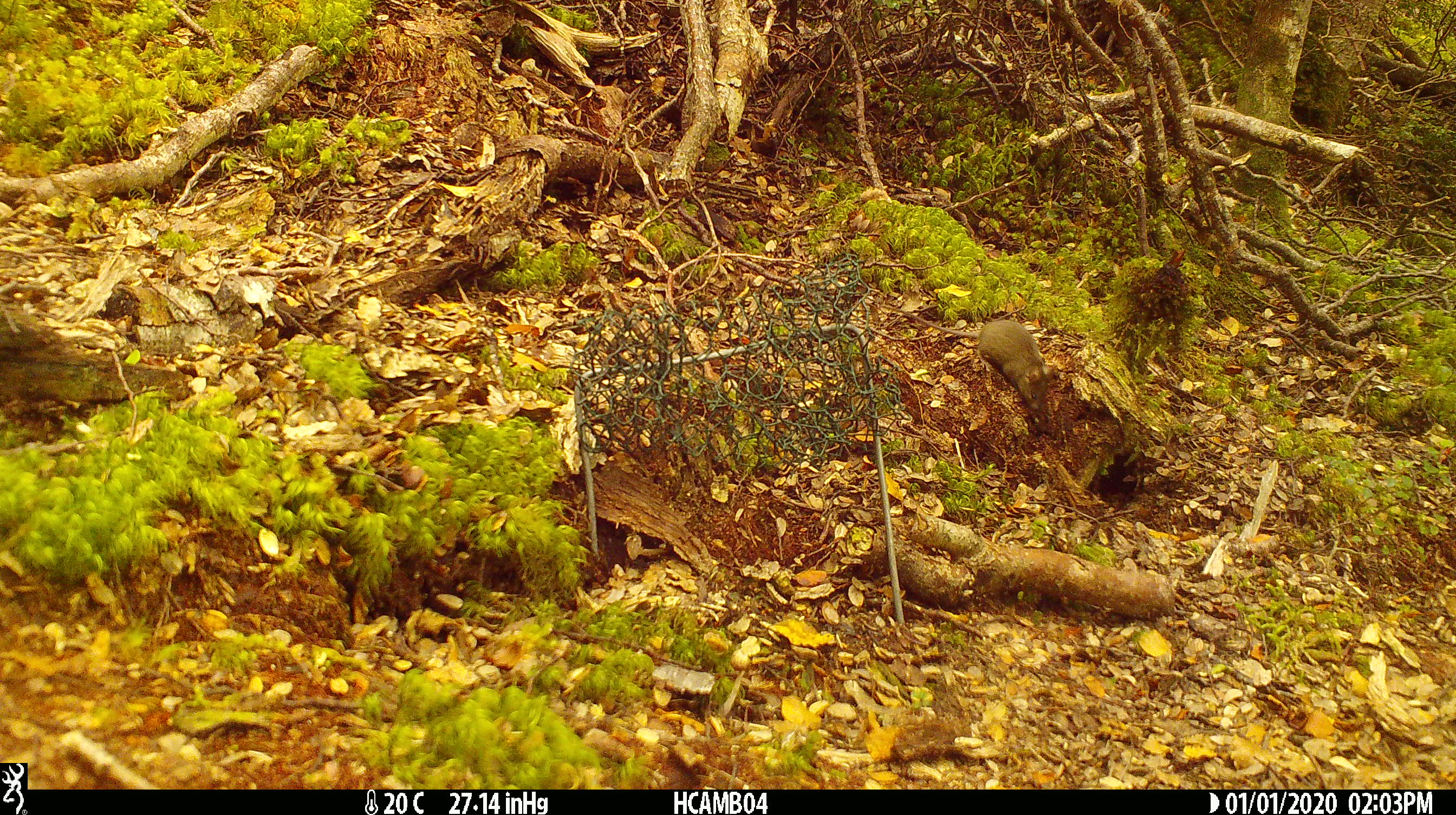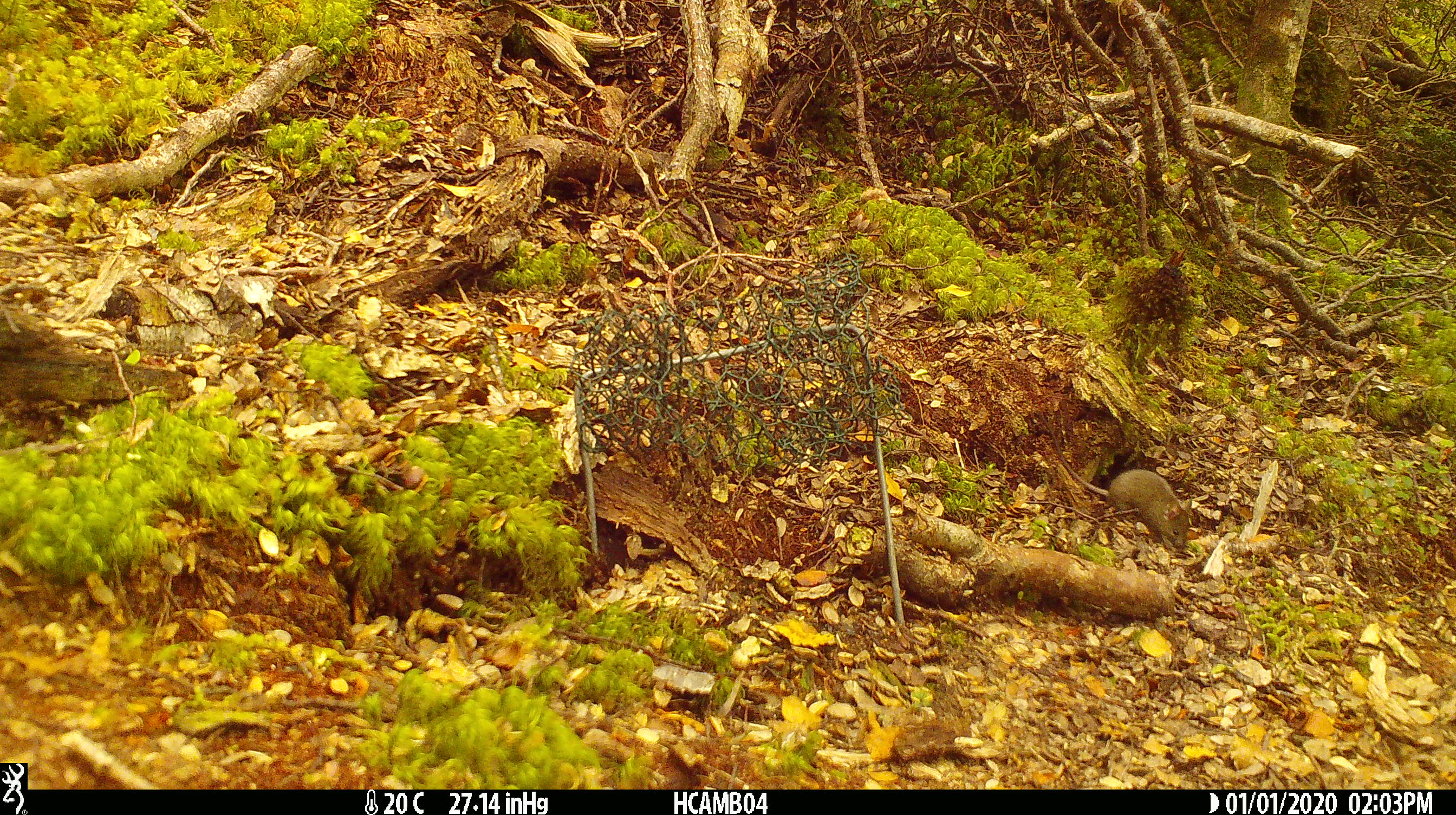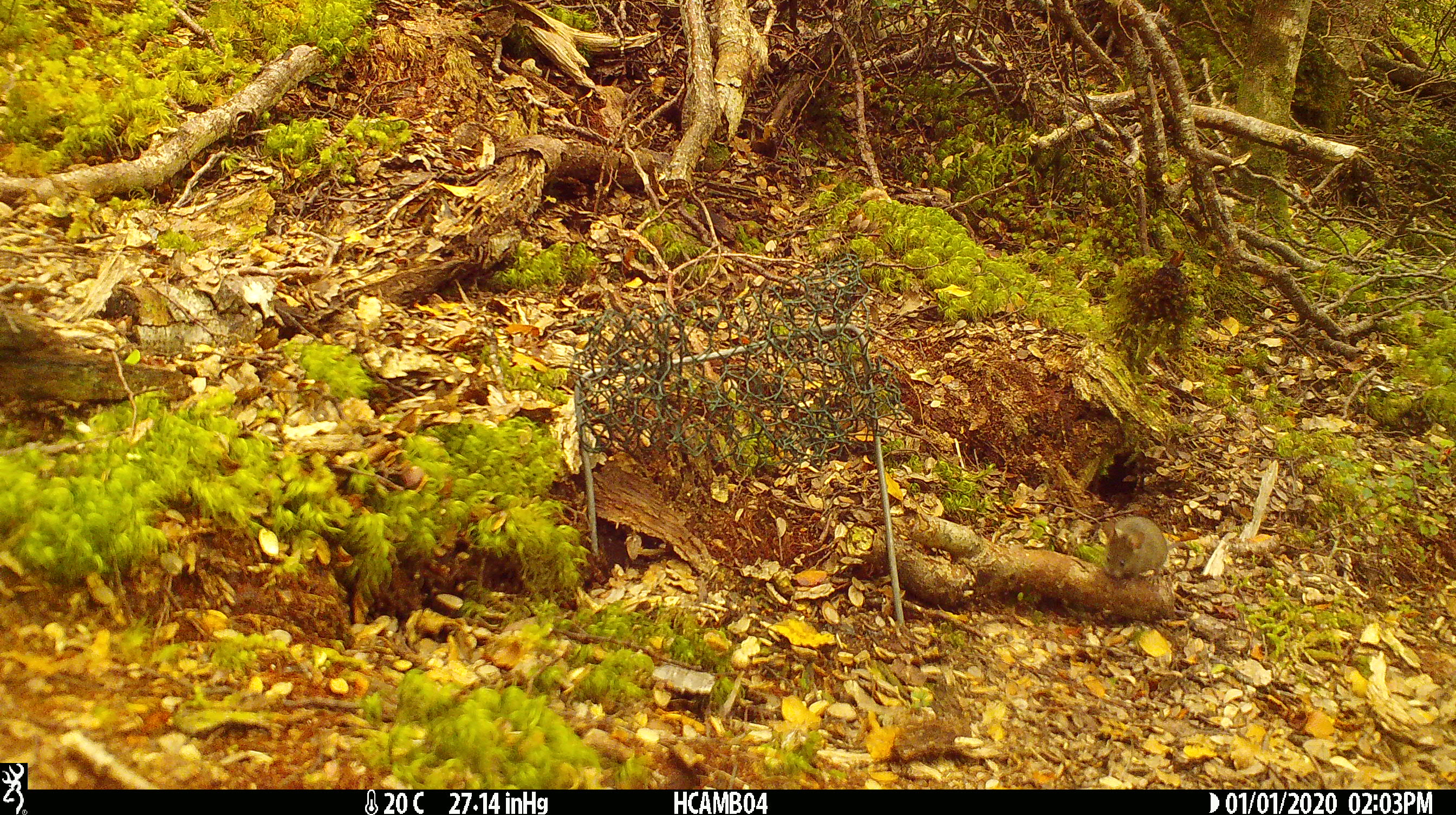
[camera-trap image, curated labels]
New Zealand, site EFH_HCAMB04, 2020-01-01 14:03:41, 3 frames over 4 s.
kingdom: Animalia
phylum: Chordata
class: Mammalia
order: Rodentia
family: Muridae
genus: Mus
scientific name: Mus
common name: mouse